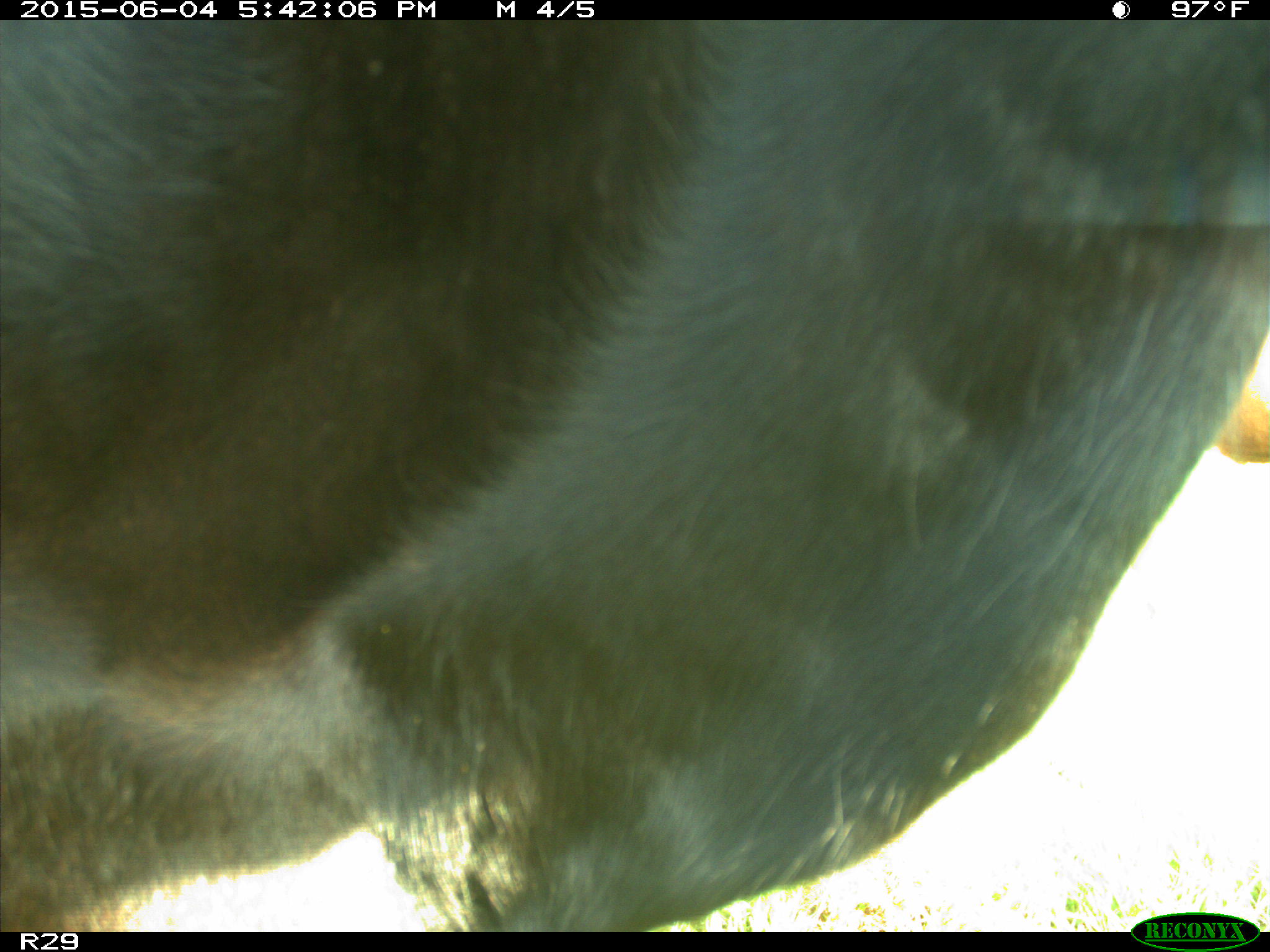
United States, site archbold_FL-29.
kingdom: Animalia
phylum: Chordata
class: Mammalia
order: Artiodactyla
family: Bovidae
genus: Bos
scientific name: Bos taurus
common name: domestic cow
Bos taurus (domestic cow).